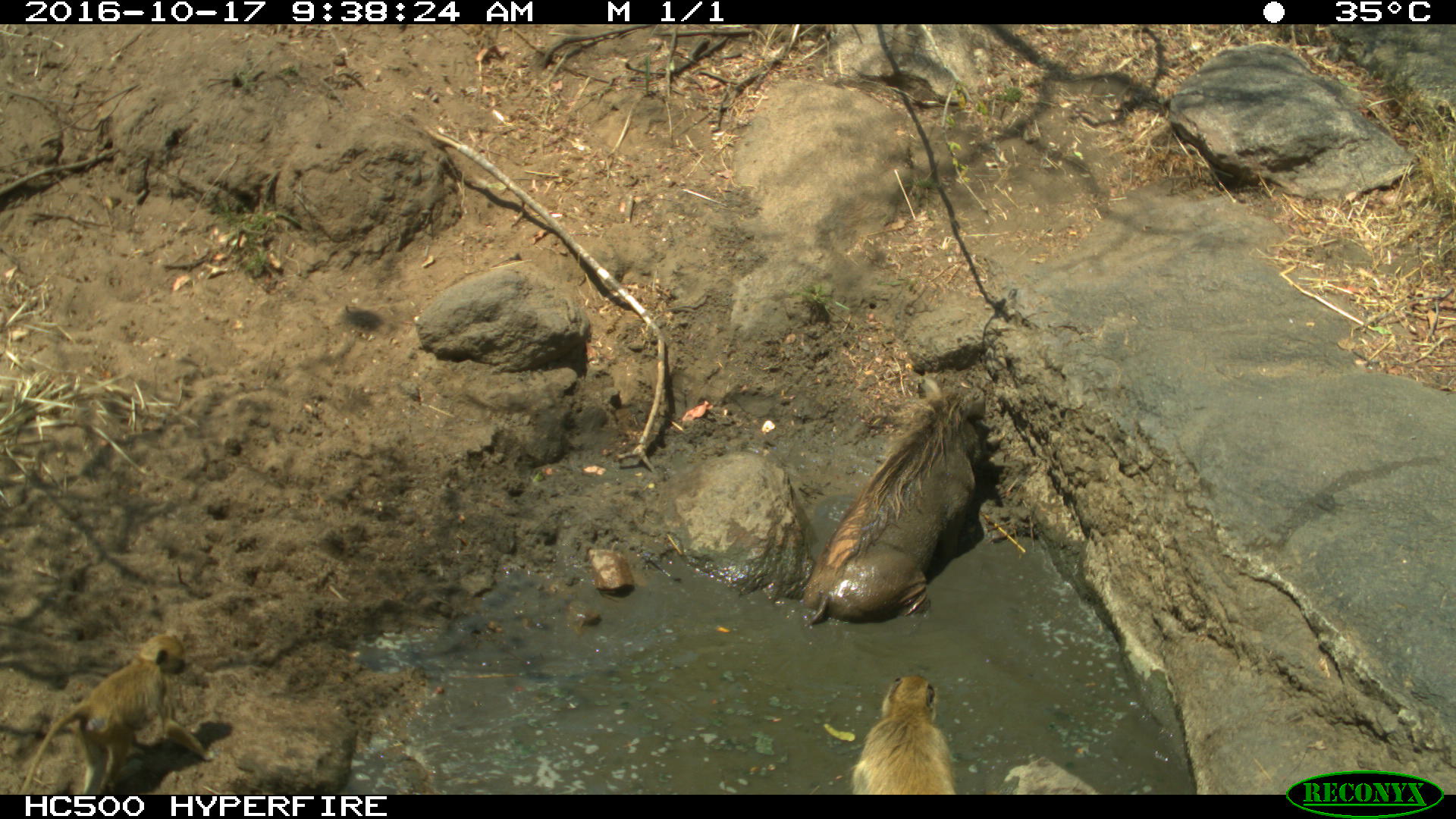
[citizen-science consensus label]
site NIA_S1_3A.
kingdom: Animalia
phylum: Chordata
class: Mammalia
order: Primates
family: Cercopithecidae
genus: Papio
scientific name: Papio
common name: baboon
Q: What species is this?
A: Baboon (Papio).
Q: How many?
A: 2.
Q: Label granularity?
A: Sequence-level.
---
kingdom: Animalia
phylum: Chordata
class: Mammalia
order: Artiodactyla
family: Suidae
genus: Phacochoerus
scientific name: Phacochoerus africanus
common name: warthog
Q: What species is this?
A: Warthog (Phacochoerus africanus).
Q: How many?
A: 1.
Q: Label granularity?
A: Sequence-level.